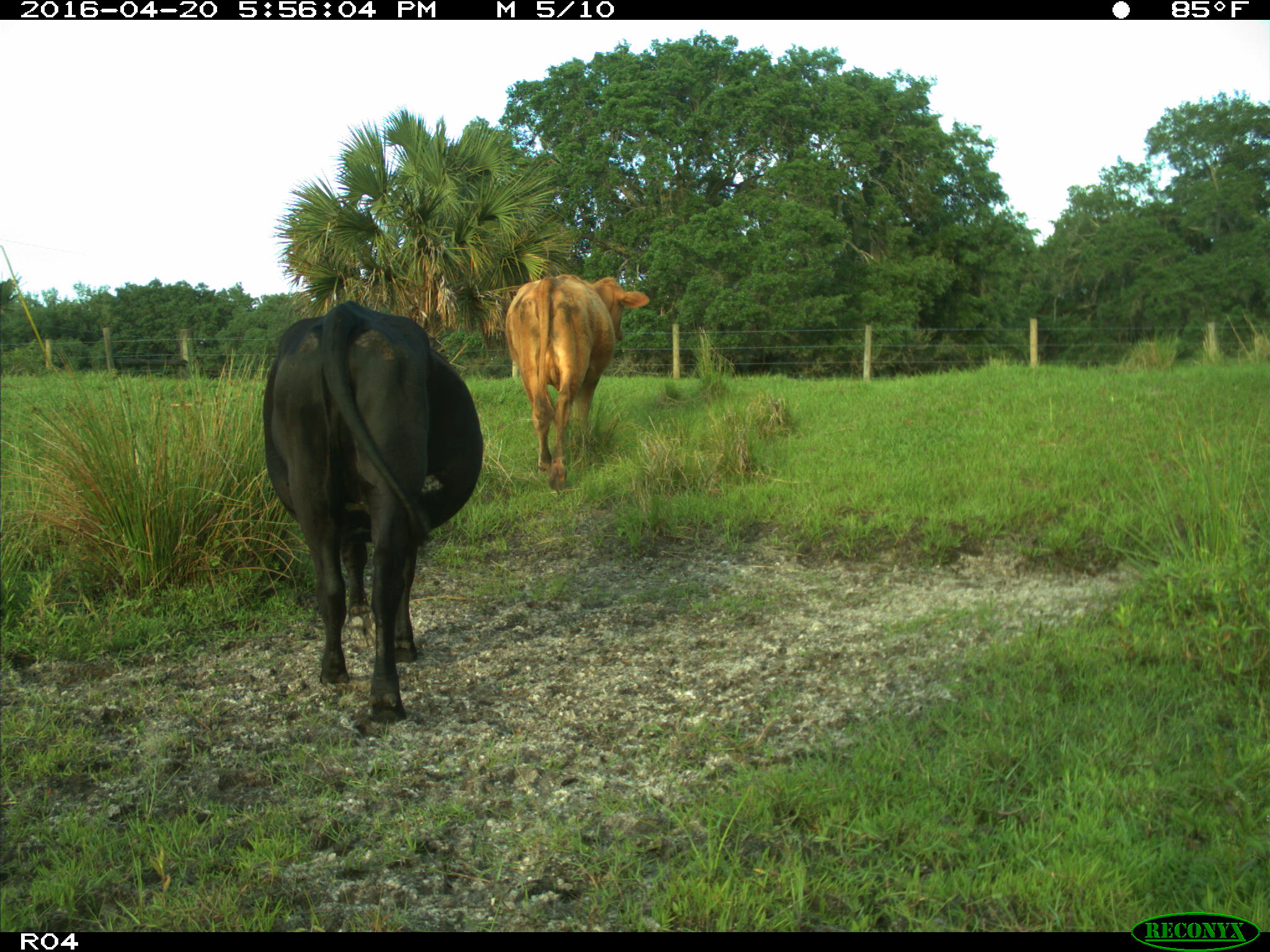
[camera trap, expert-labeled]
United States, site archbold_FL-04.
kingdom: Animalia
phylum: Chordata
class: Mammalia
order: Artiodactyla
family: Bovidae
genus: Bos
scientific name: Bos taurus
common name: domestic cow